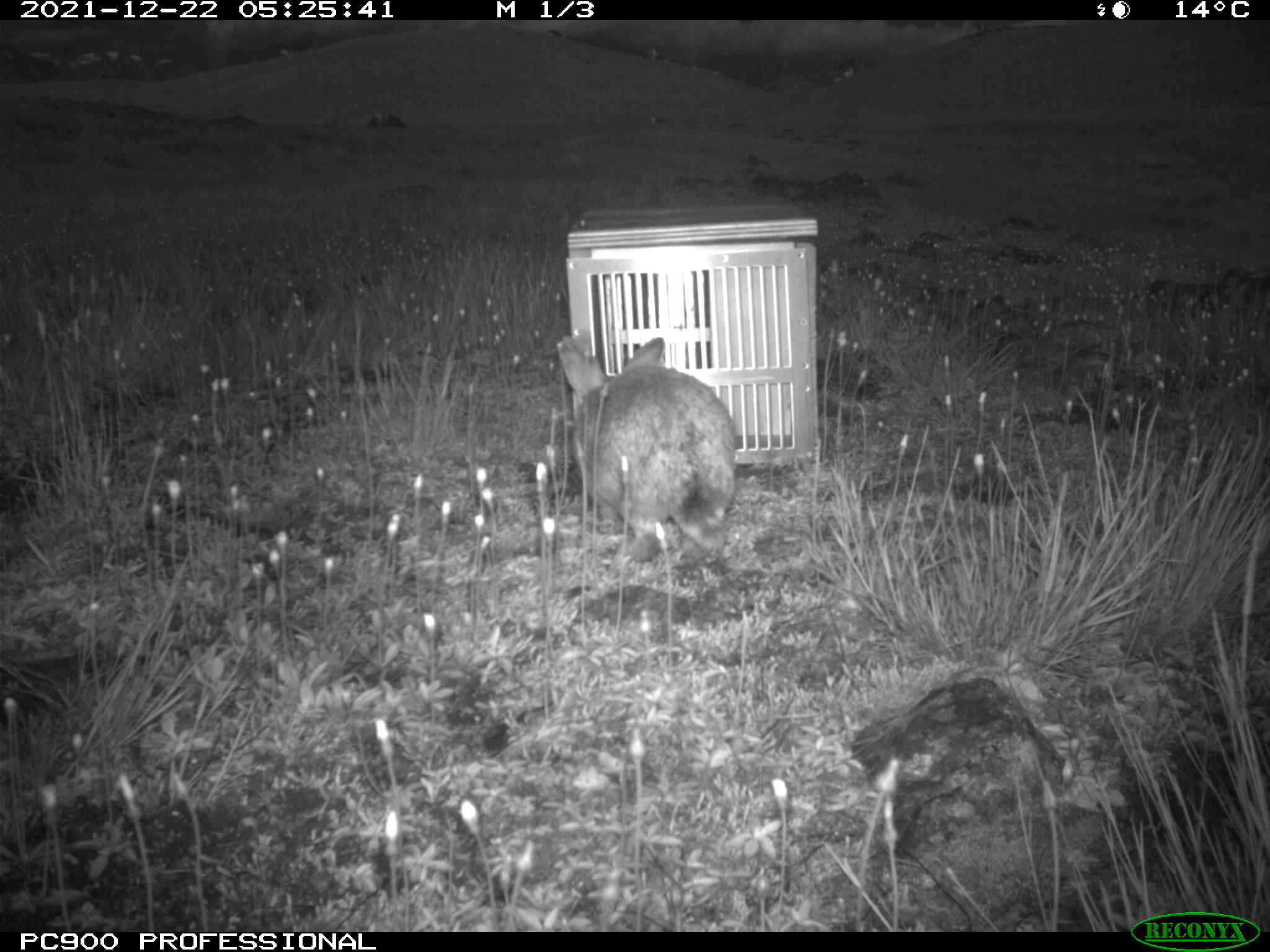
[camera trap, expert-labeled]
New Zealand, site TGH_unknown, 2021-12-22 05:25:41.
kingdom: Animalia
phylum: Chordata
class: Mammalia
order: Lagomorpha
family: Leporidae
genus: Oryctolagus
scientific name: Oryctolagus cuniculus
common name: european rabbit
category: rabbit